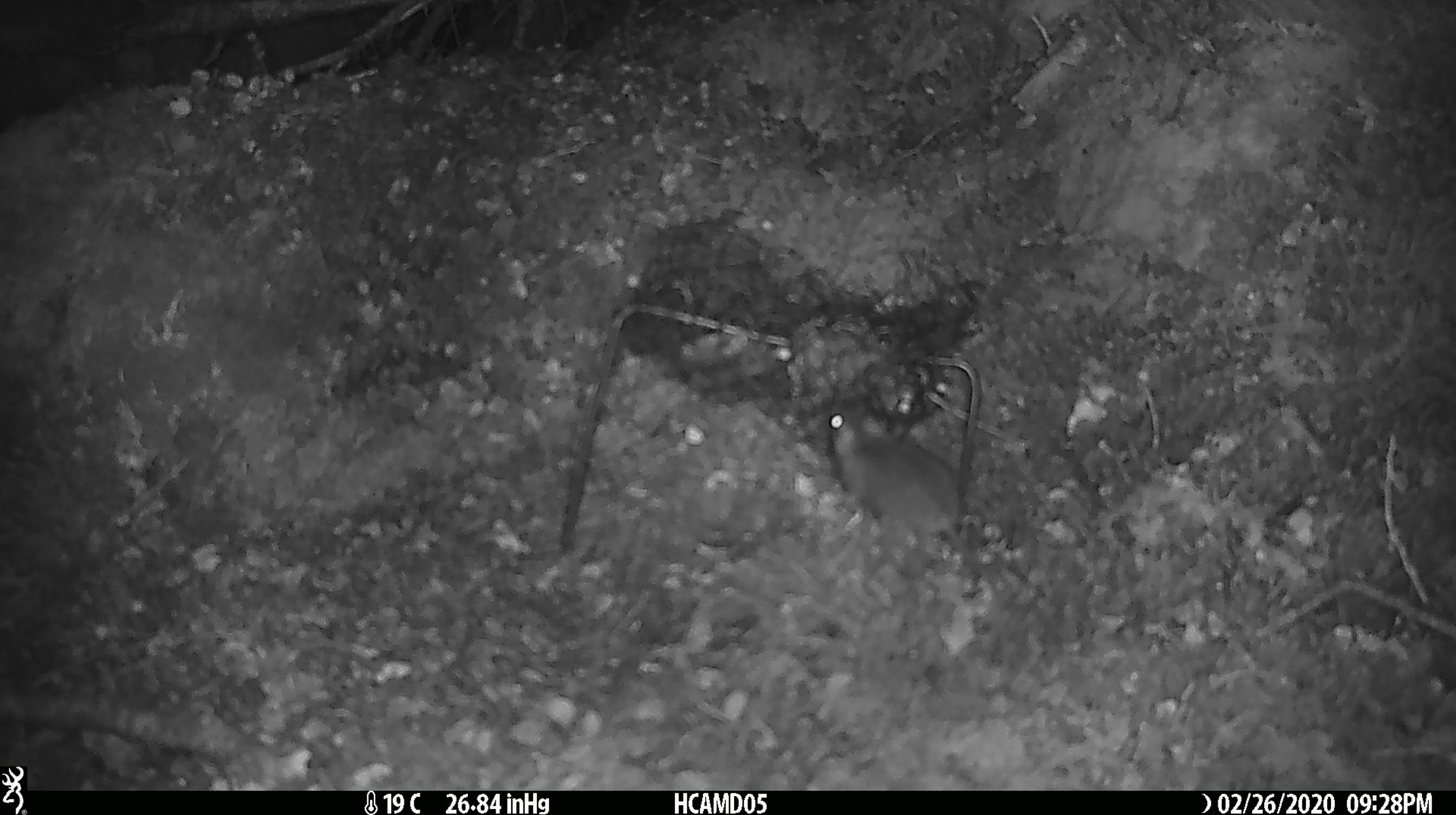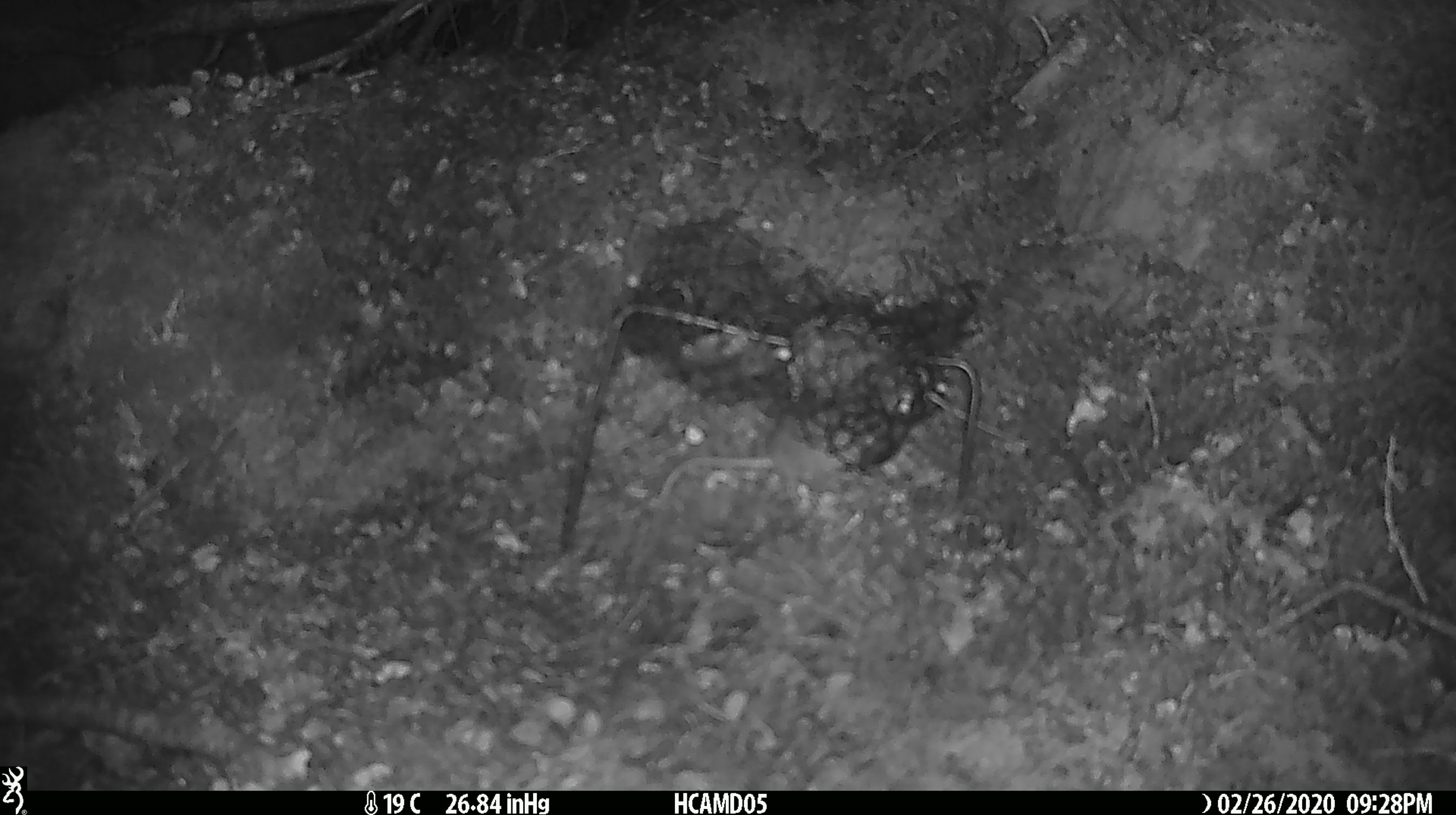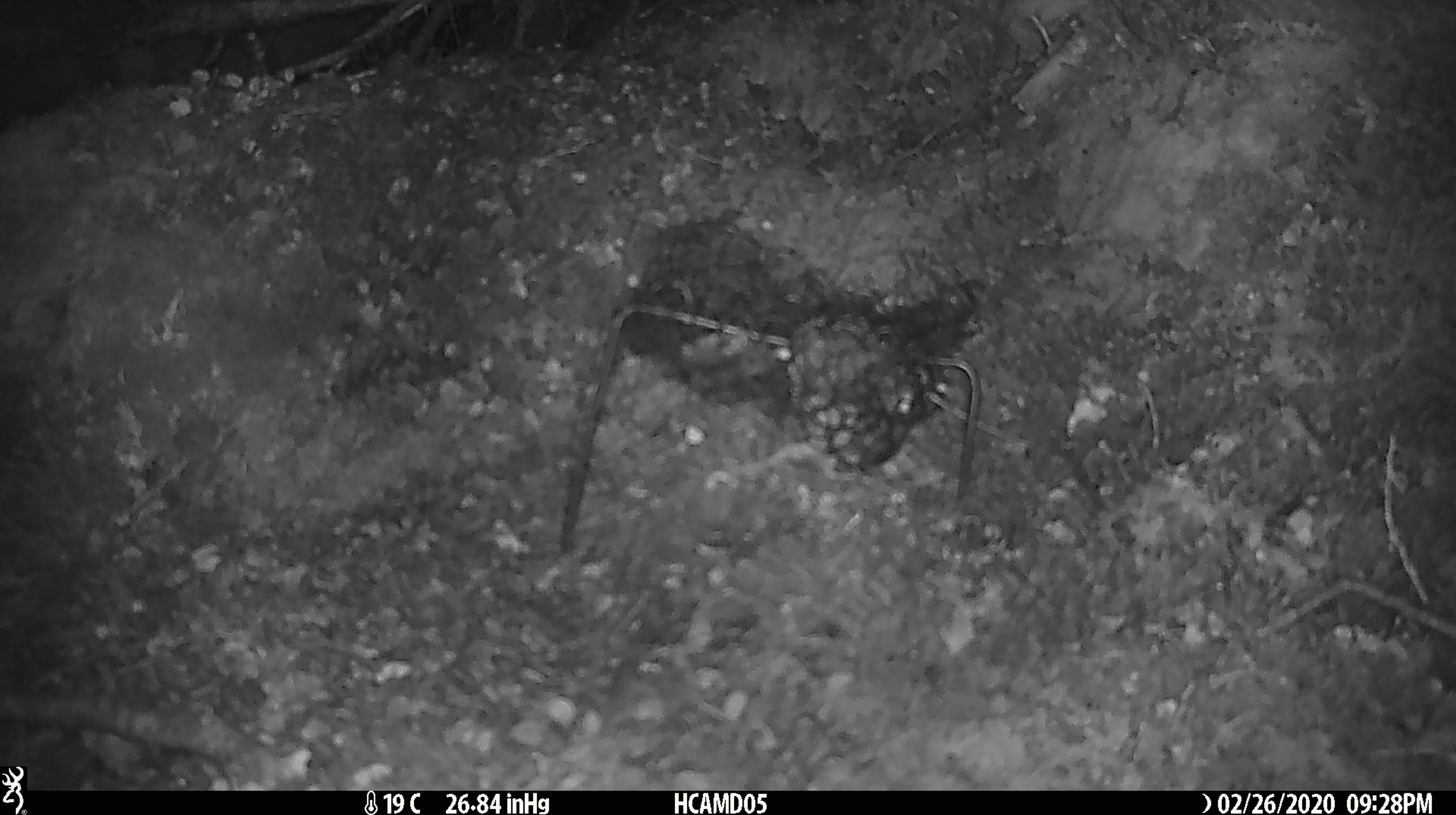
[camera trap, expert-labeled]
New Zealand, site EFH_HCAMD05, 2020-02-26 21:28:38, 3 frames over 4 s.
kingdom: Animalia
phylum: Chordata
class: Mammalia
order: Rodentia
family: Muridae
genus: Mus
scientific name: Mus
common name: mouse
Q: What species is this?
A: Mouse (Mus).